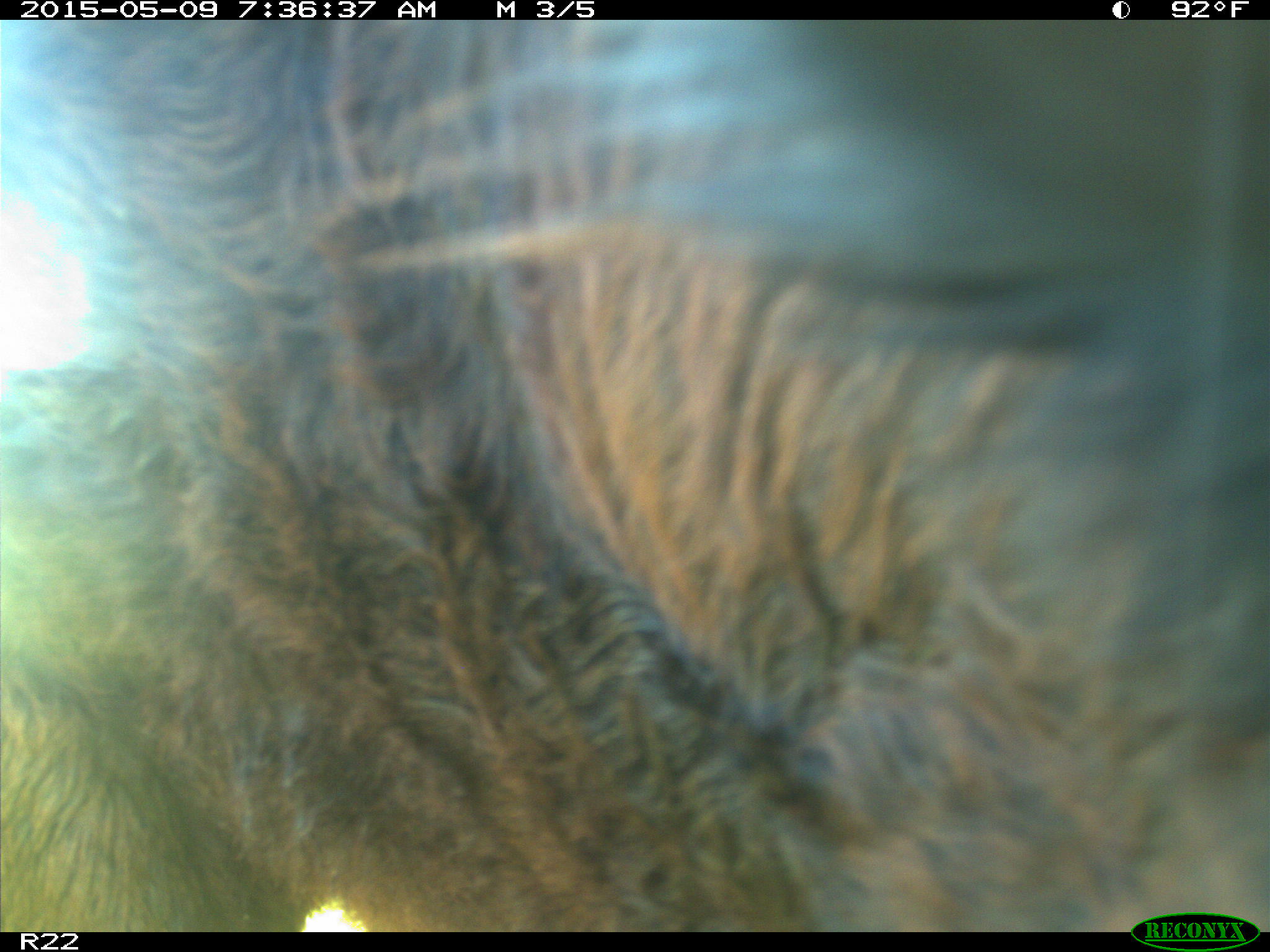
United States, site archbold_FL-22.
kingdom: Animalia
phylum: Chordata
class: Mammalia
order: Artiodactyla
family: Bovidae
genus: Bos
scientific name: Bos taurus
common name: domestic cow